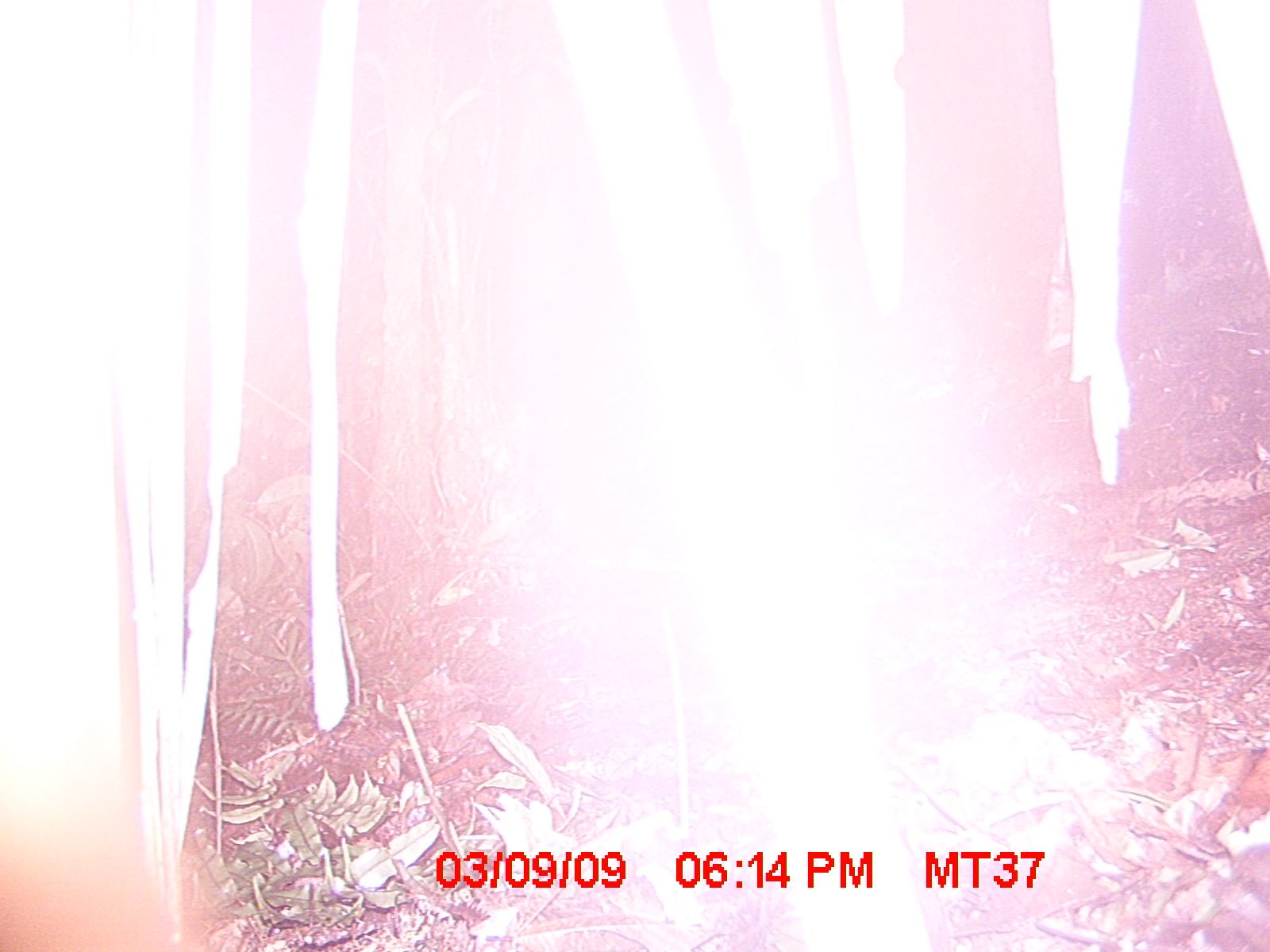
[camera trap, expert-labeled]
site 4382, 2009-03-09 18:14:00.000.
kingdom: Animalia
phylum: Chordata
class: Mammalia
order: Rodentia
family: Nesomyidae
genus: Nesomys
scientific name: Nesomys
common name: nesomys rodents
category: nesomys sp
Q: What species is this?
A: Nesomys sp (nesomys rodents) (Nesomys).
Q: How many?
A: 1.